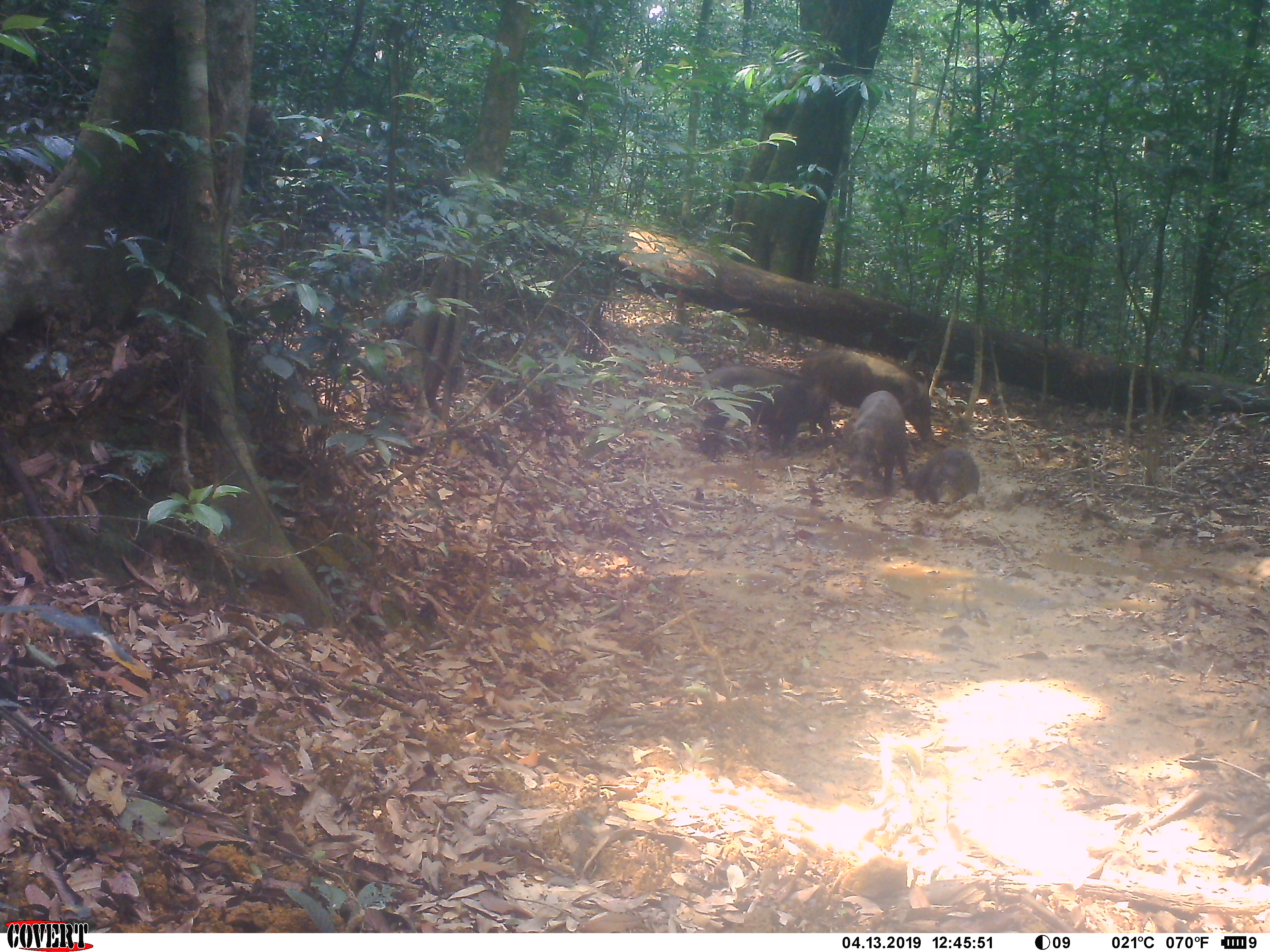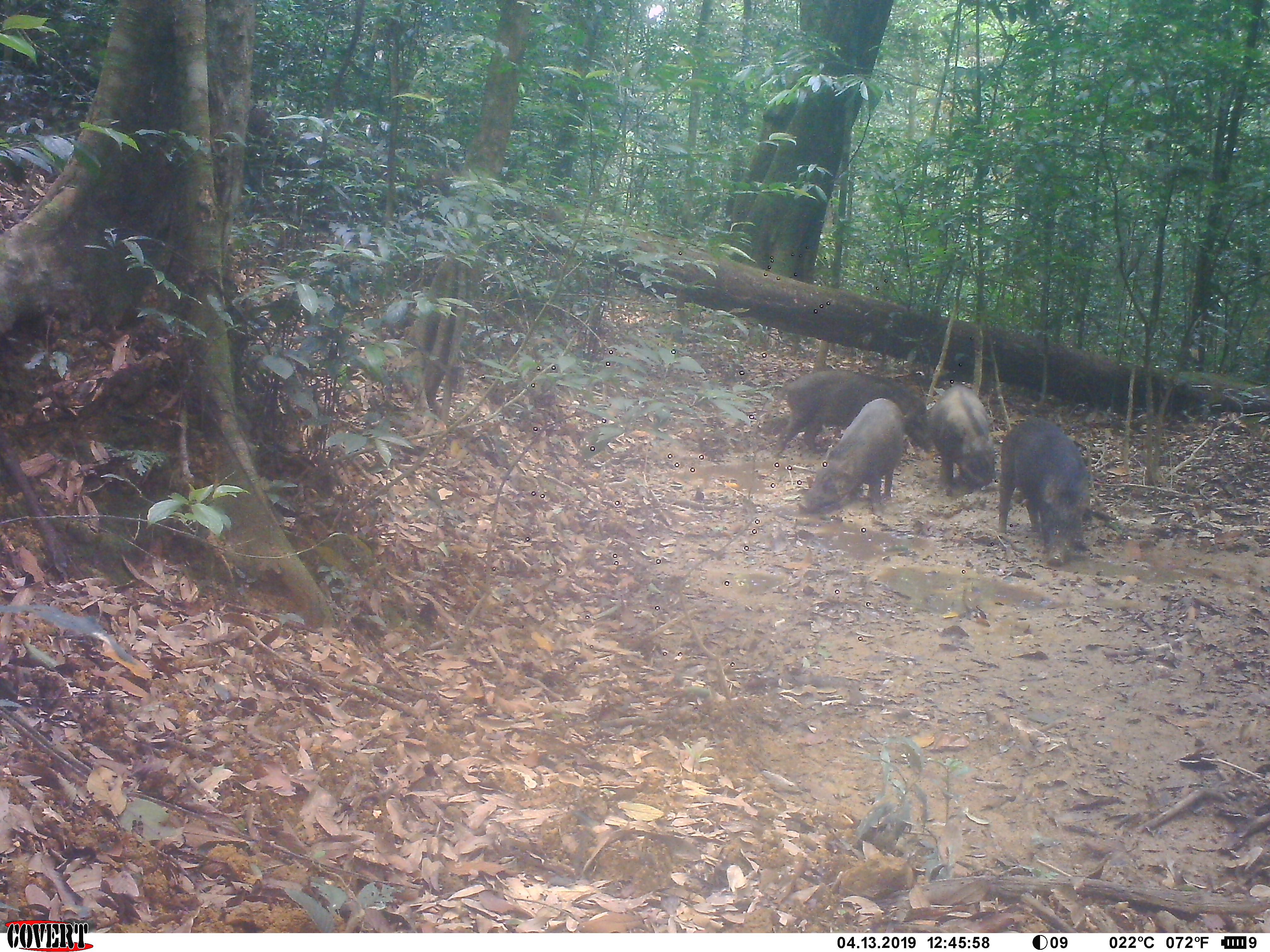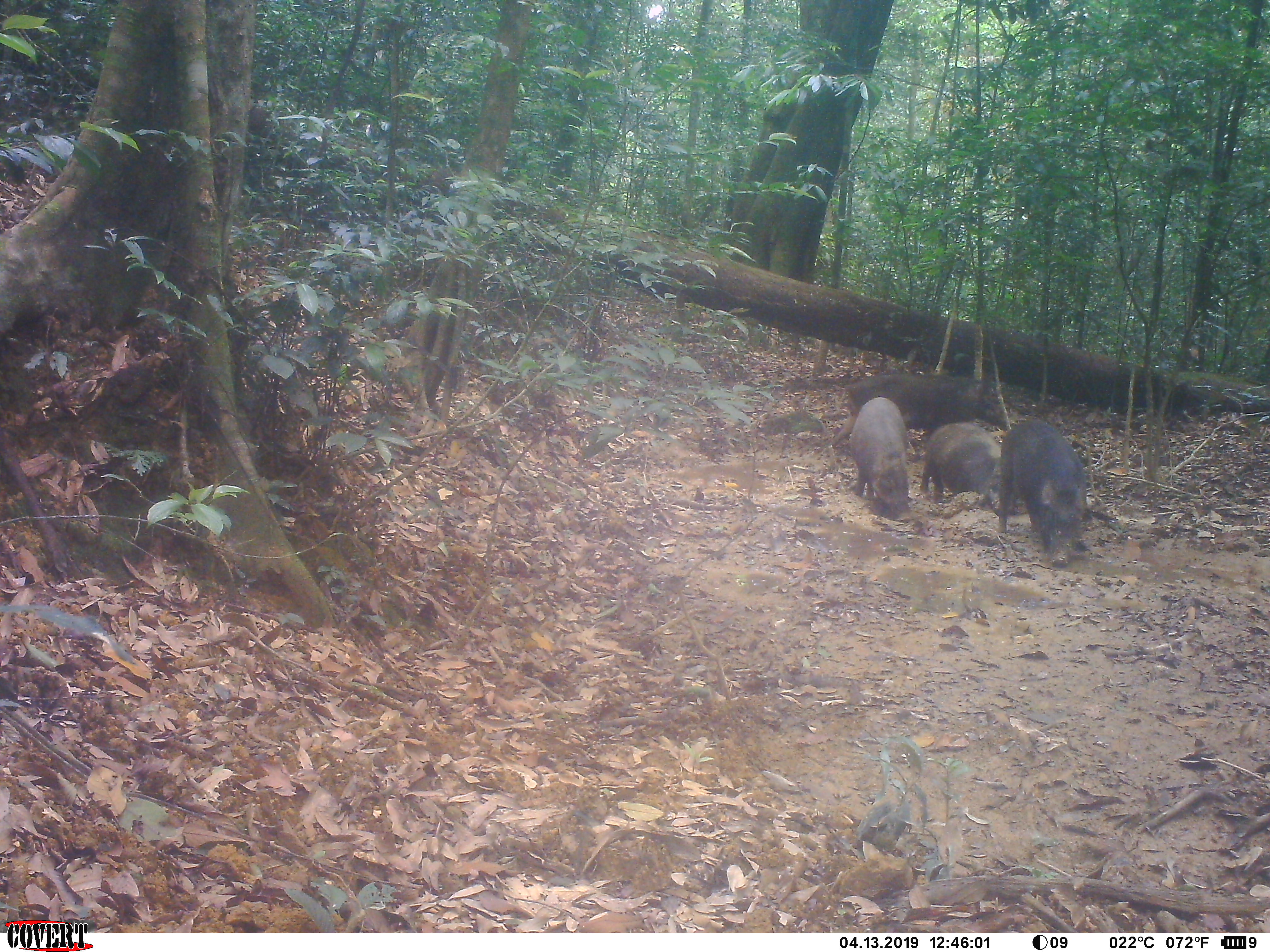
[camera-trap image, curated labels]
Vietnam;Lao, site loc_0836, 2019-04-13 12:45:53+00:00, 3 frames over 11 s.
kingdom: Animalia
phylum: Chordata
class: Mammalia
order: Artiodactyla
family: Suidae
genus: Sus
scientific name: Sus scrofa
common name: eurasian wild pig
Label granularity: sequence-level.